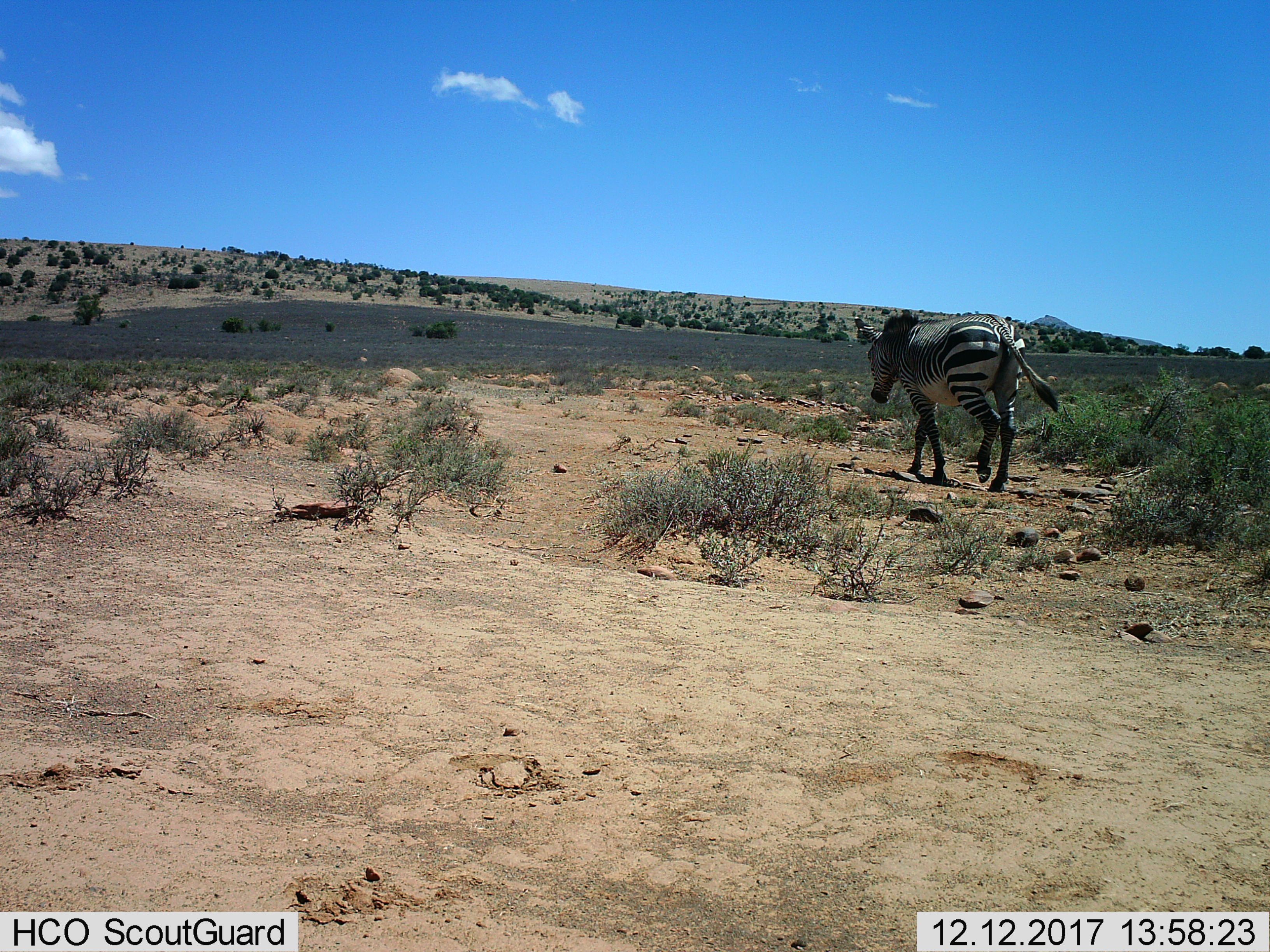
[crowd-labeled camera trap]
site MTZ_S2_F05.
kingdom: Animalia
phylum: Chordata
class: Mammalia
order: Perissodactyla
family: Equidae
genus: Equus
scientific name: Equus zebra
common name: mountain zebra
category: zebramountain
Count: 1.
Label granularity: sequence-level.